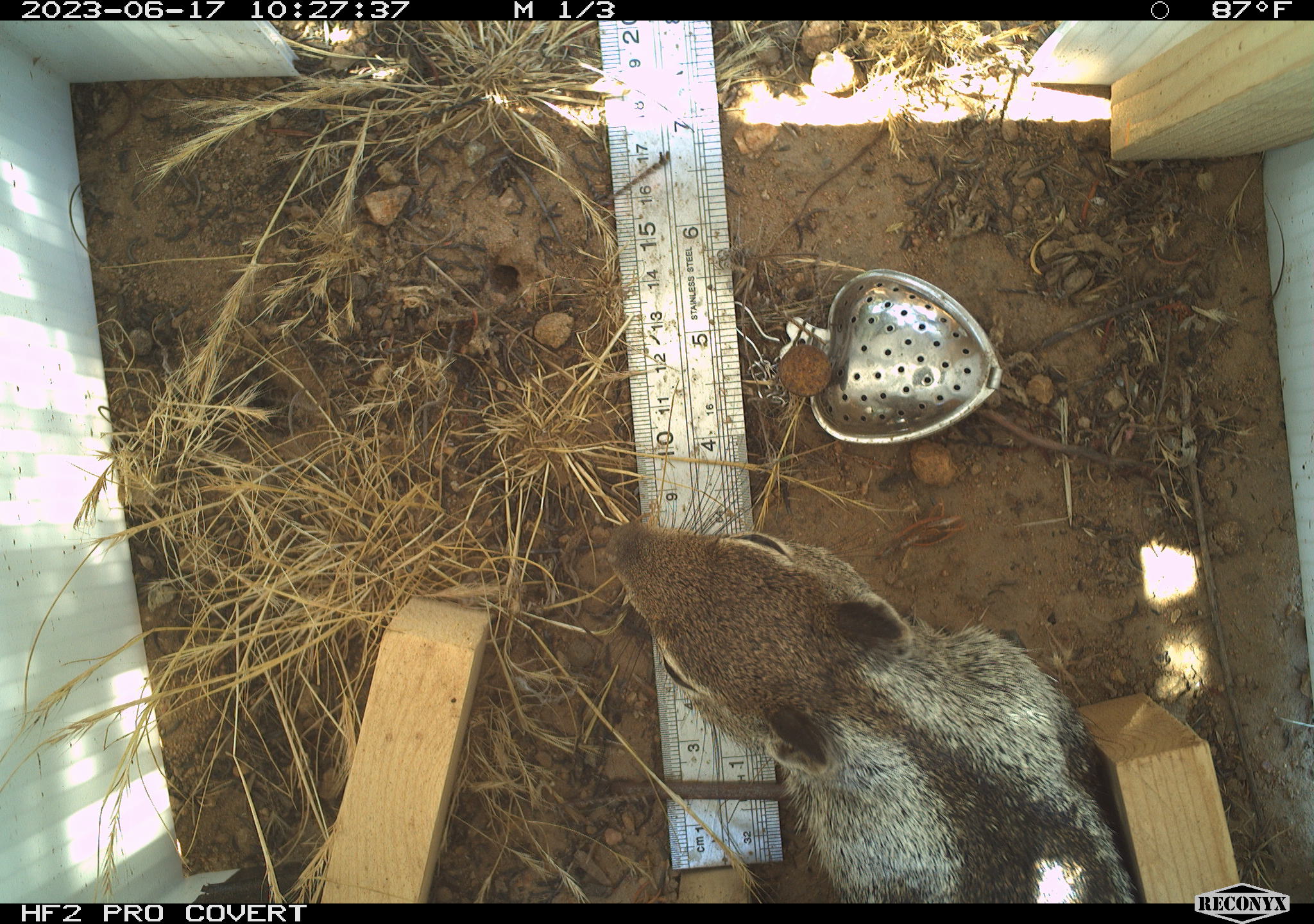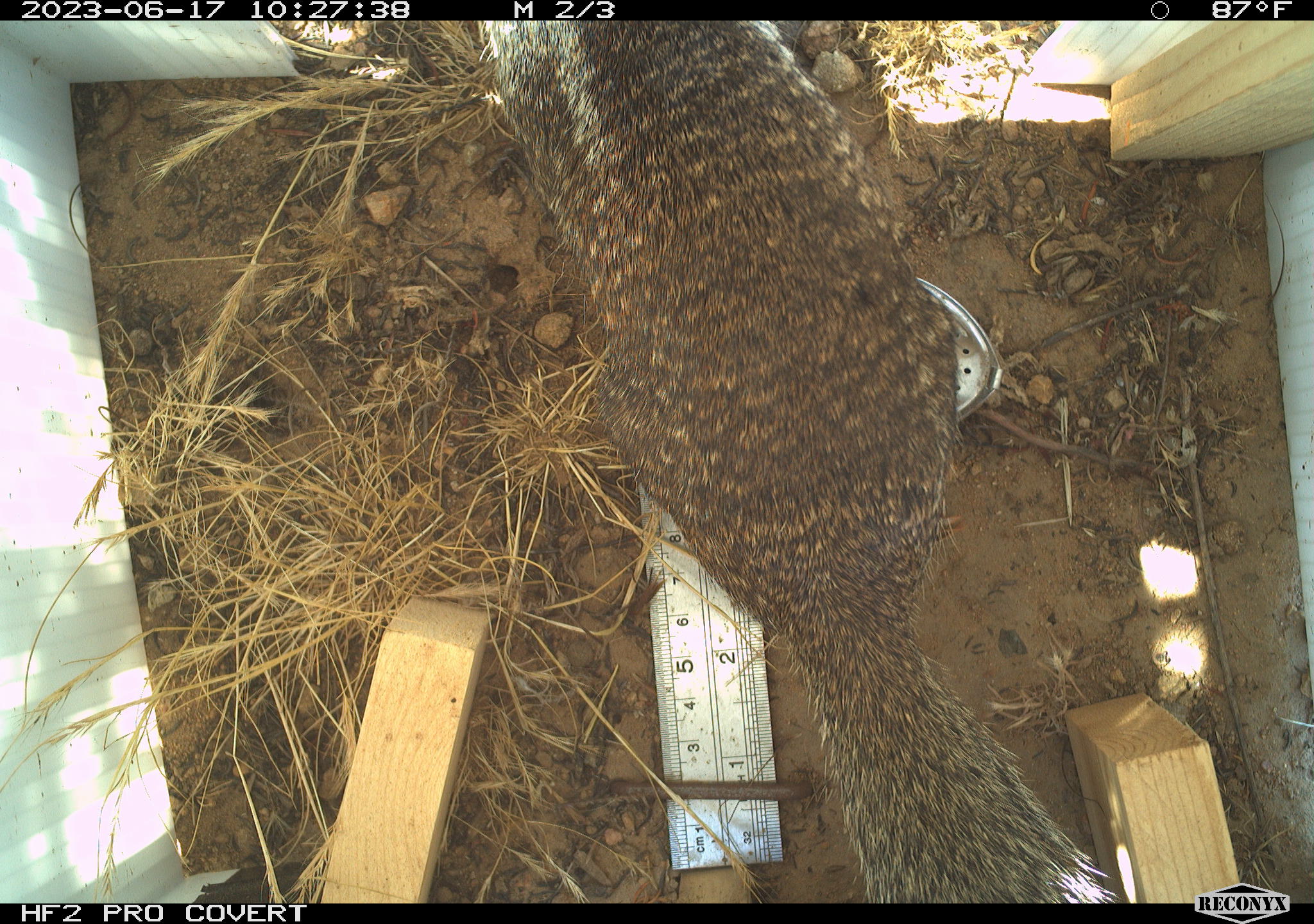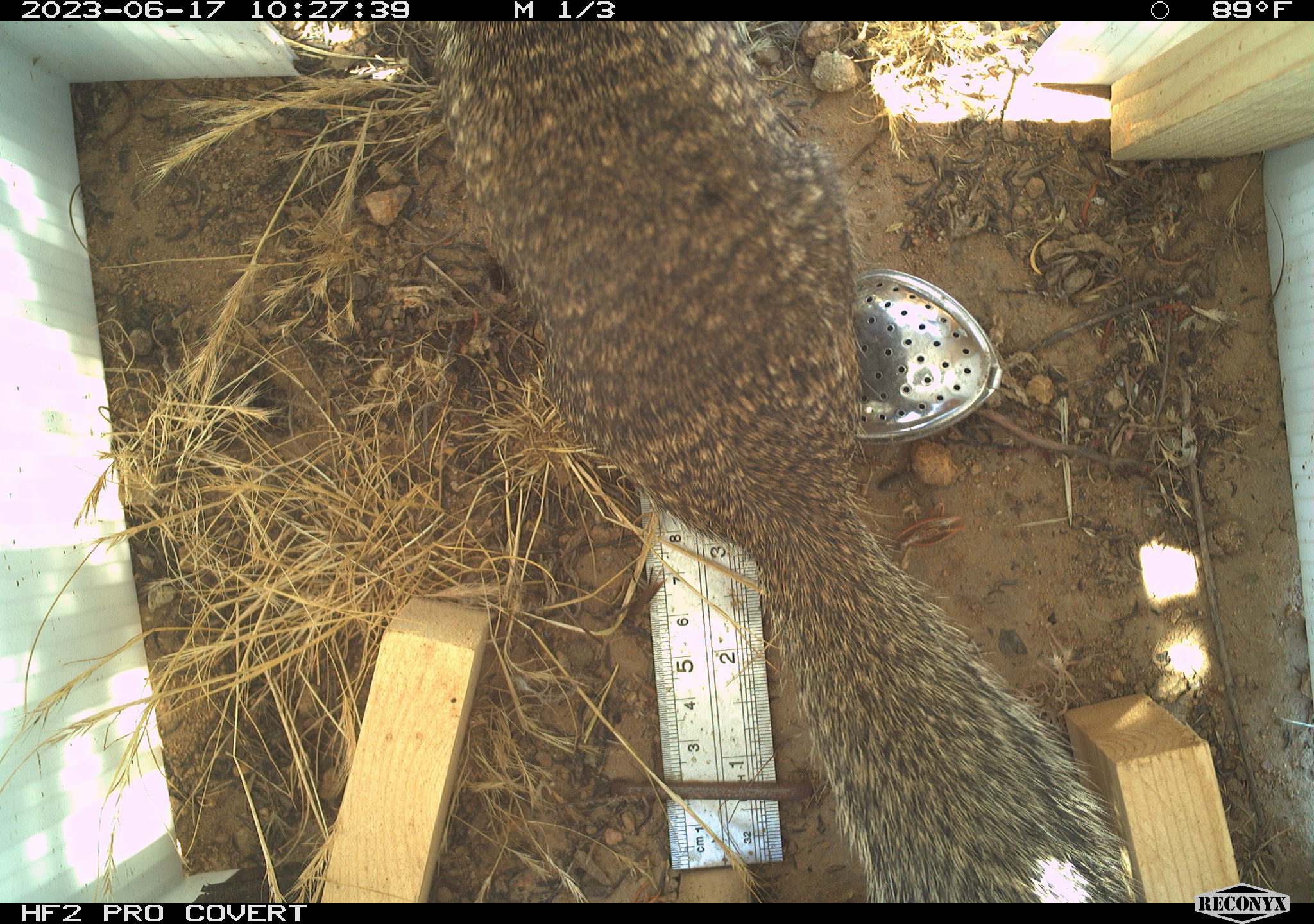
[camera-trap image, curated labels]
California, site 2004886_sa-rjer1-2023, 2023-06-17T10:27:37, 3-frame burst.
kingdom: Animalia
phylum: Chordata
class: Mammalia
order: Rodentia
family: Sciuridae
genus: Otospermophilus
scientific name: Otospermophilus beecheyi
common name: california ground squirrel